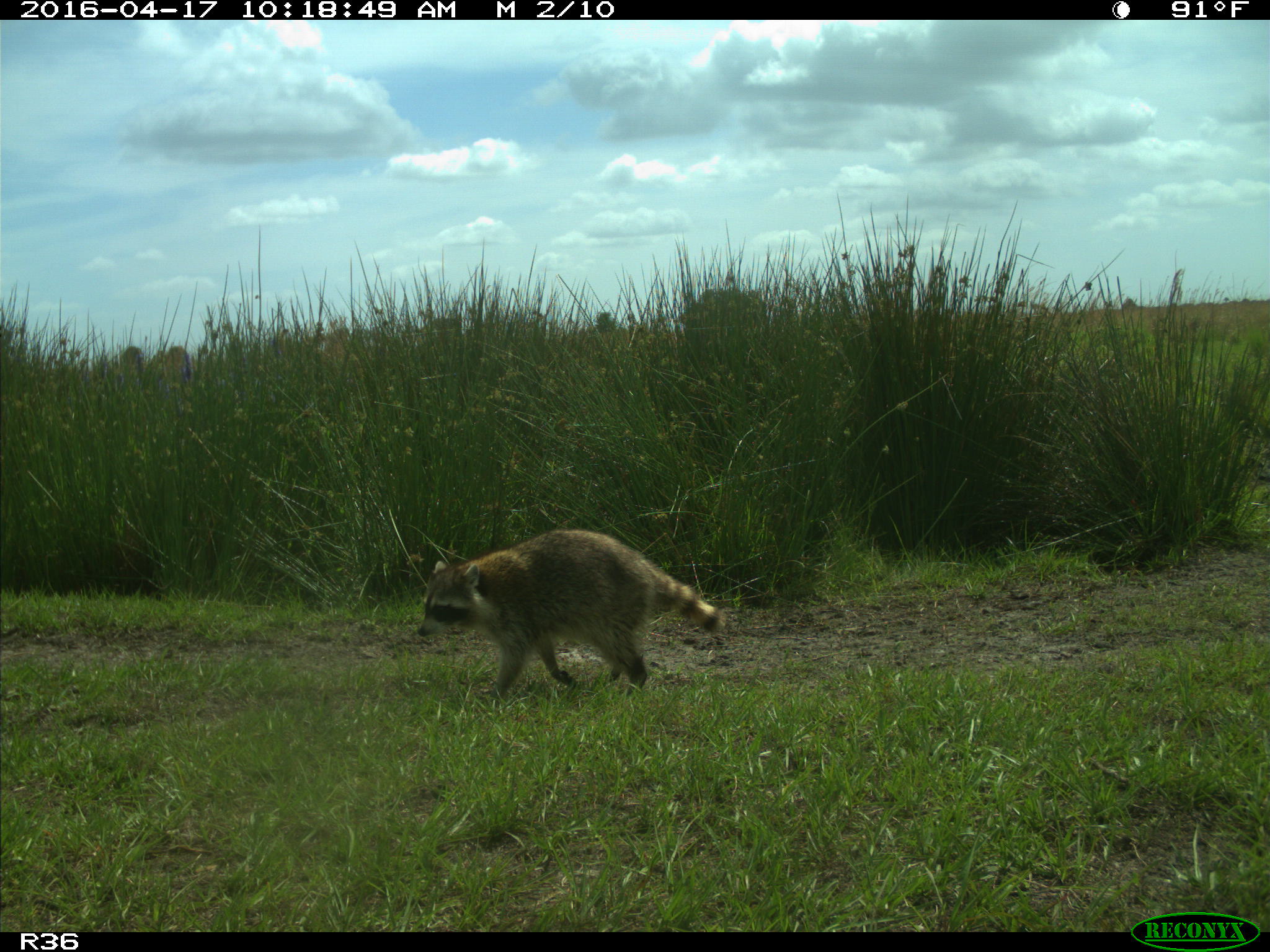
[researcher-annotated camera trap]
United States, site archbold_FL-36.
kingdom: Animalia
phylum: Chordata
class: Mammalia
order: Carnivora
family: Procyonidae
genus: Procyon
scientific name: Procyon lotor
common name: common raccoon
Procyon lotor (common raccoon).